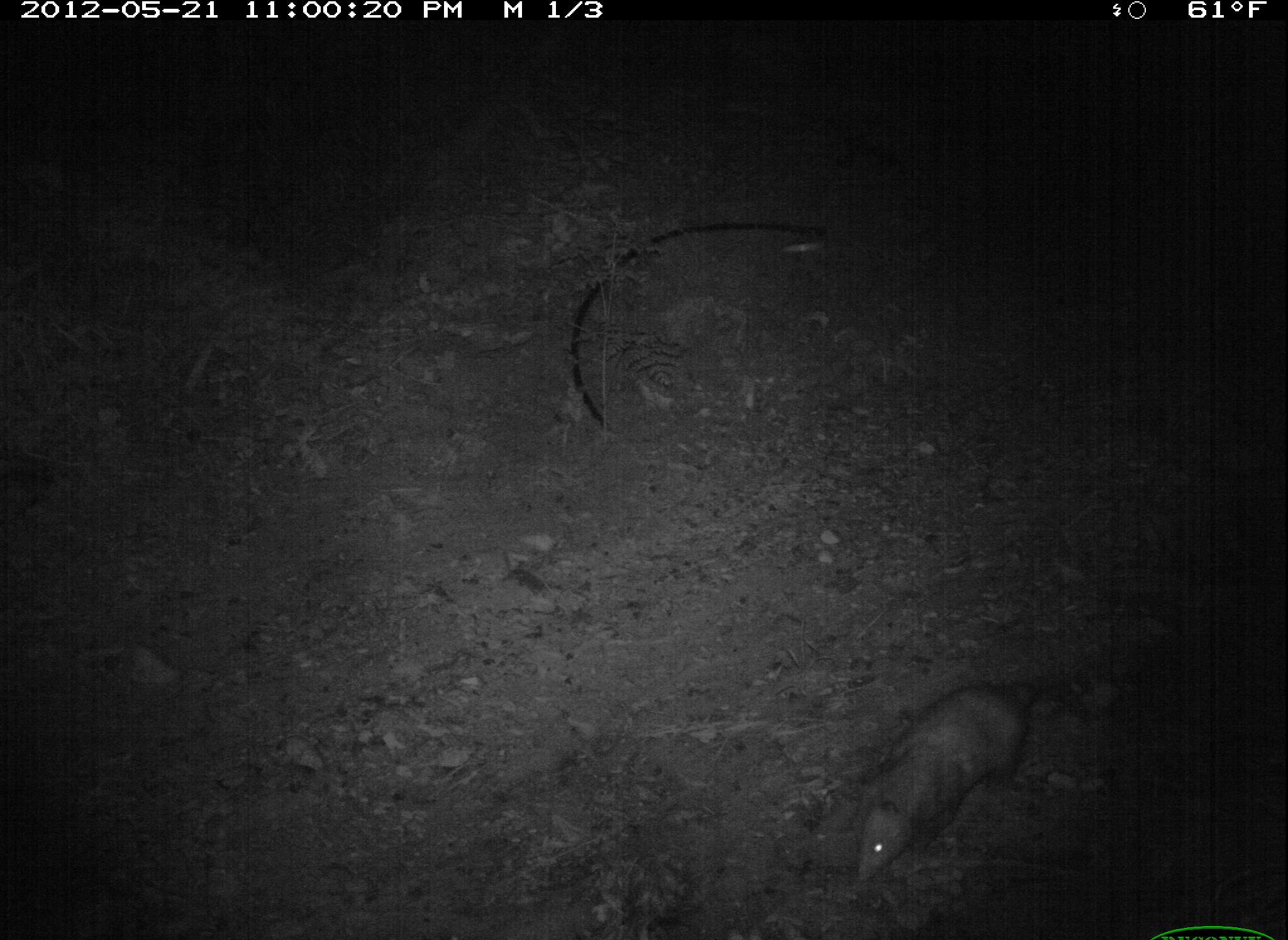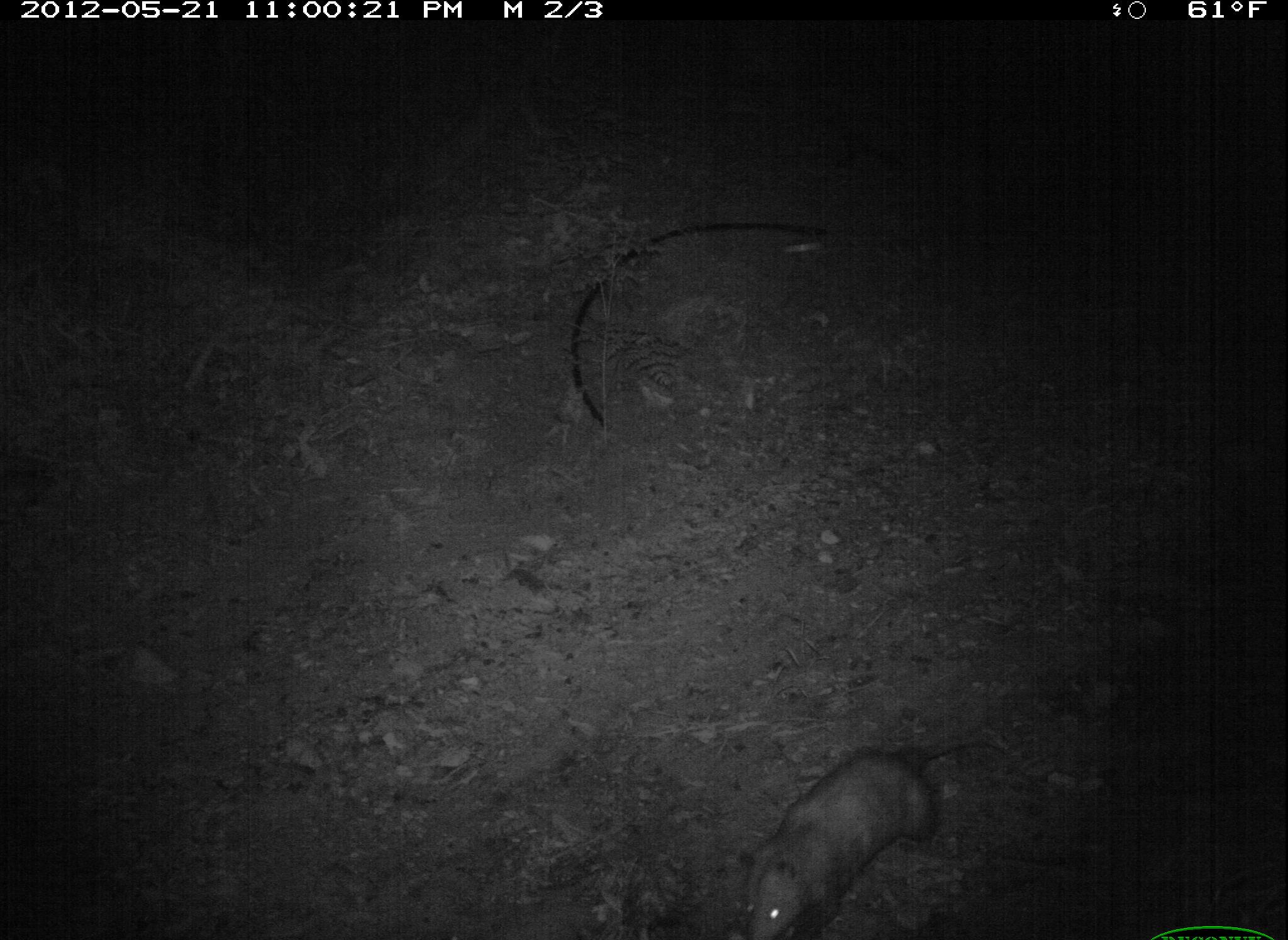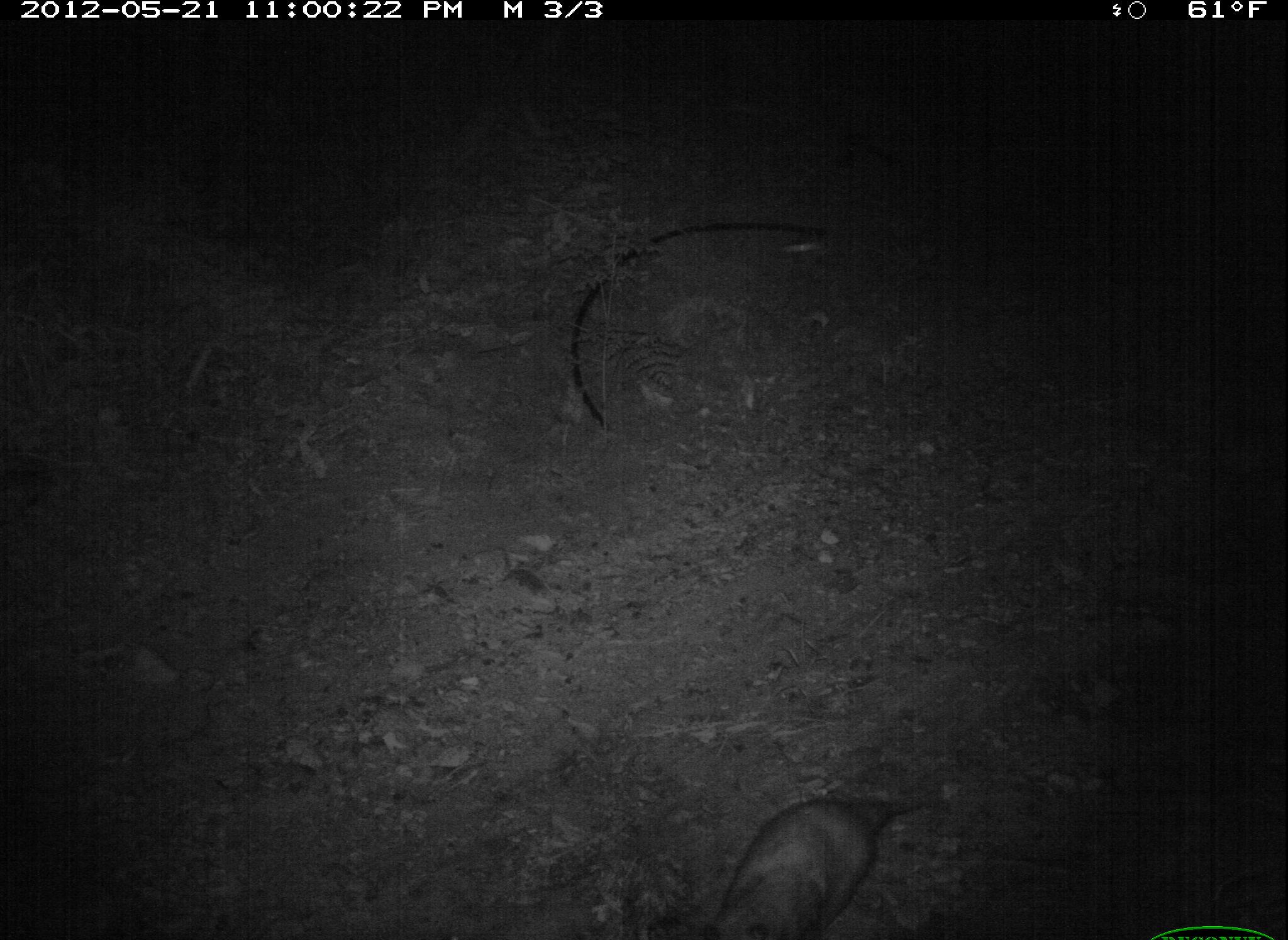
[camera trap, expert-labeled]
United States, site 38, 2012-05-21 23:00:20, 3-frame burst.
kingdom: Animalia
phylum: Chordata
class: Mammalia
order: Didelphimorphia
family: Didelphidae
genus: Didelphis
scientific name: Didelphis virginiana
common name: virginia opossum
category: opossum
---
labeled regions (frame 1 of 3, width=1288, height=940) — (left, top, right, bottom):
opossum: (831, 668, 1095, 878)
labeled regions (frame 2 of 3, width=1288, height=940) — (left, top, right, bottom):
opossum: (729, 731, 1024, 940)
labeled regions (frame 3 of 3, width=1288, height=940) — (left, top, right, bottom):
opossum: (697, 770, 919, 940)